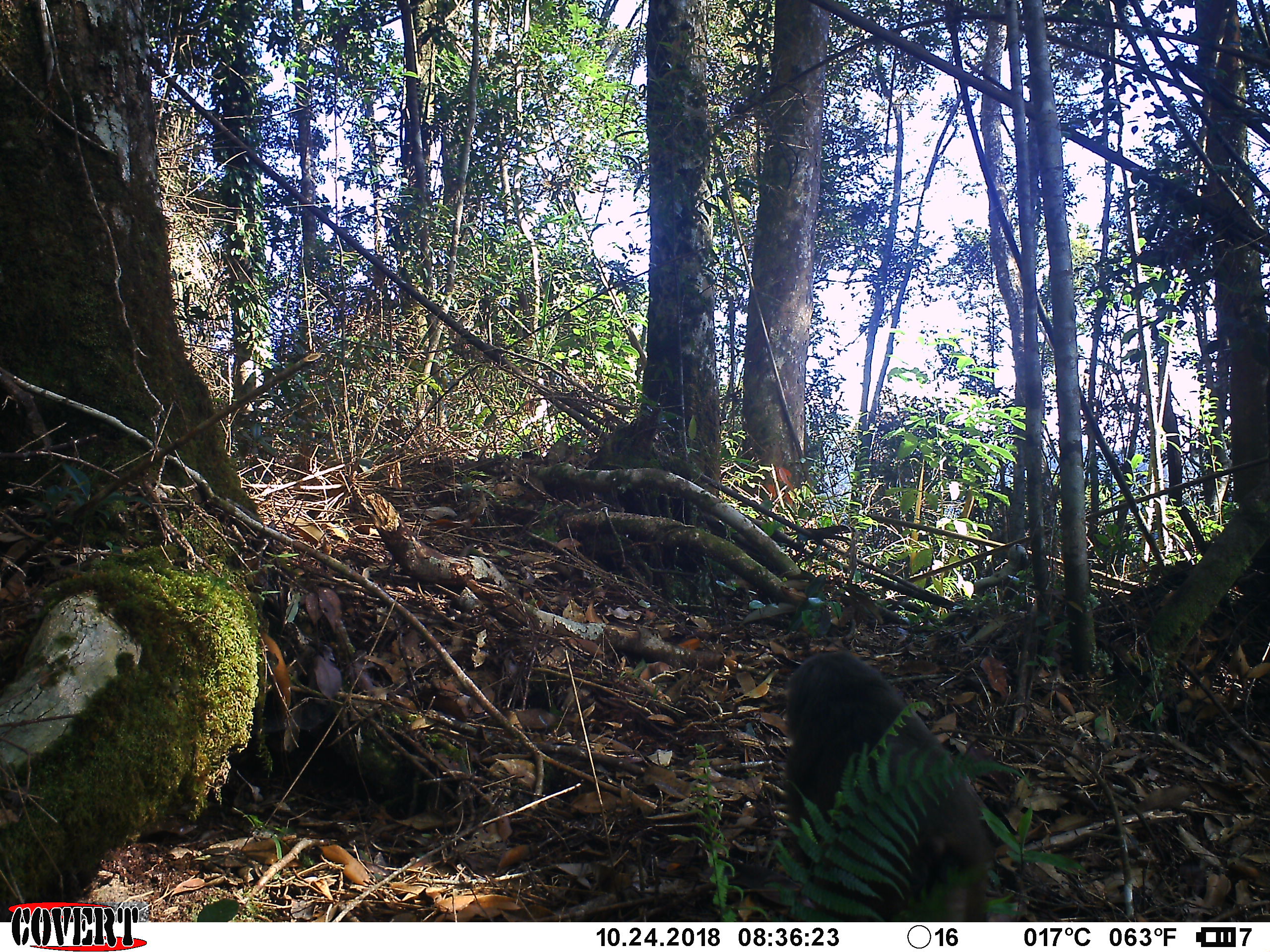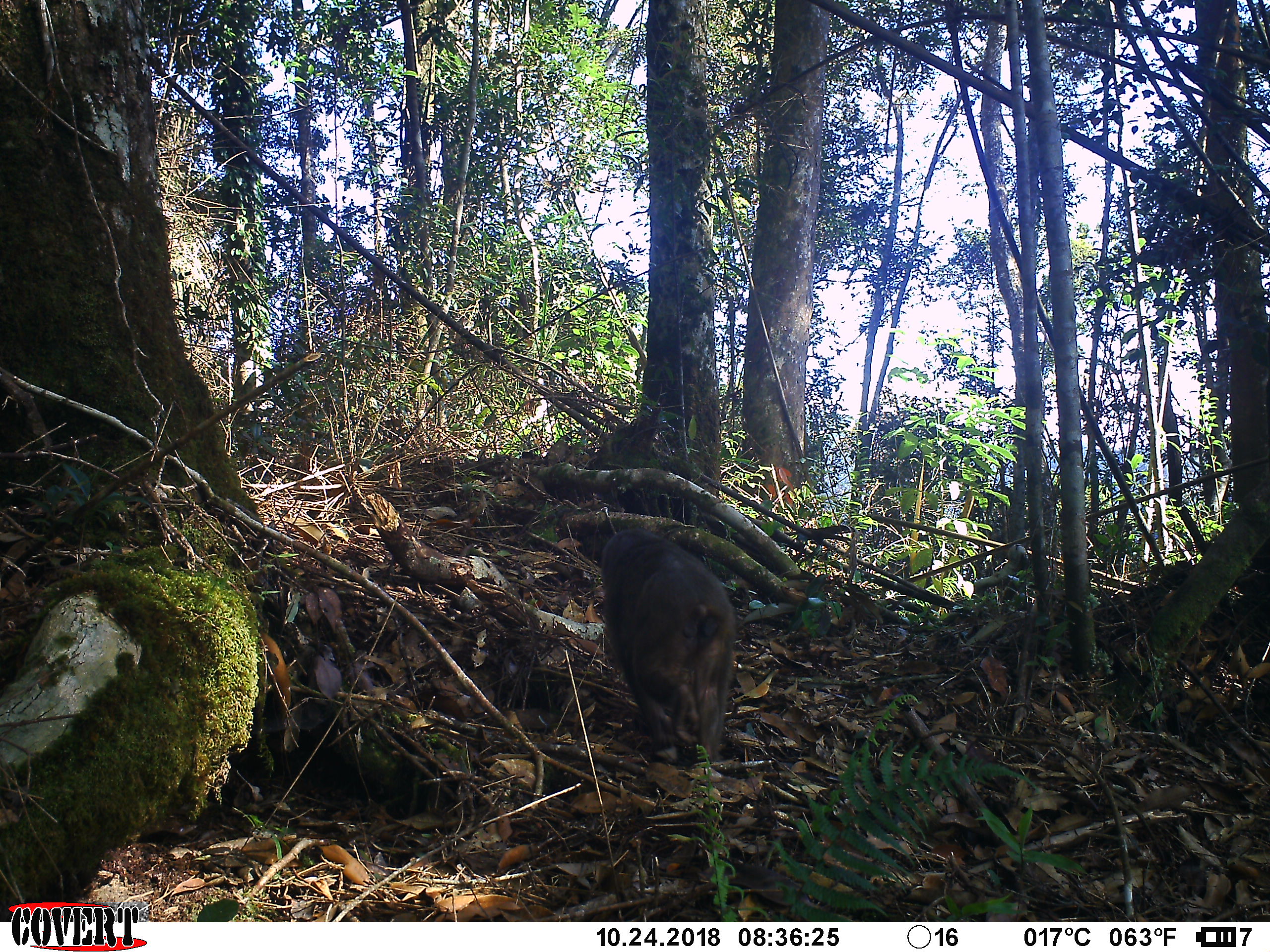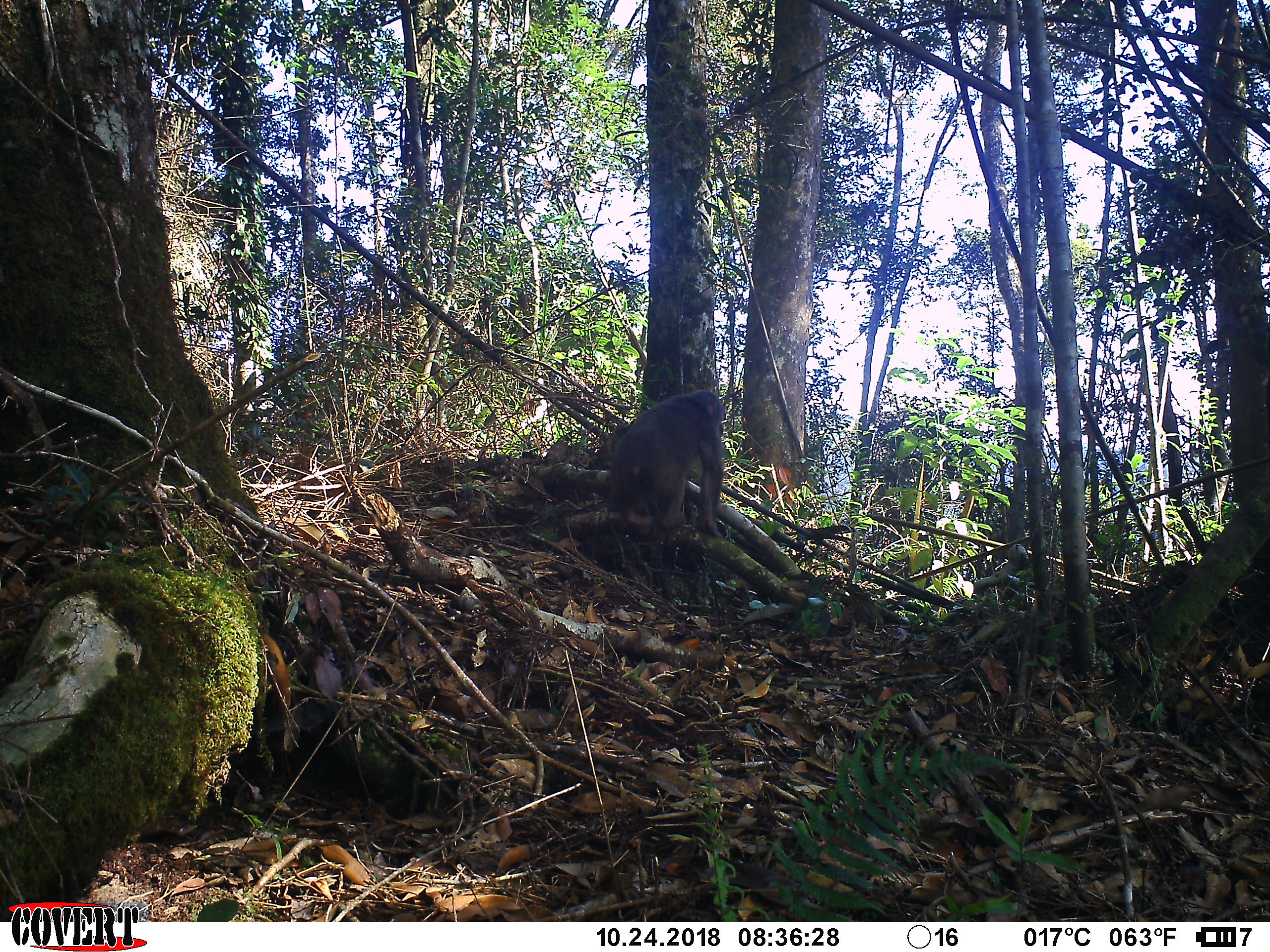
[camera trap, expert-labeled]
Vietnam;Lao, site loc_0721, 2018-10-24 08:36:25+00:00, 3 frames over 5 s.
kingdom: Animalia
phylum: Chordata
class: Mammalia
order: Primates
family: Cercopithecidae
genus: Macaca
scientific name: Macaca arctoides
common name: stump-tailed macaque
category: stump tailed macaque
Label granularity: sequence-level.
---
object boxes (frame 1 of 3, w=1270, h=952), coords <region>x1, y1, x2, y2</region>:
stump tailed macaque: <region>779, 648, 993, 922</region>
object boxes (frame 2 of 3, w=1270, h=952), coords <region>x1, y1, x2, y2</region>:
stump tailed macaque: <region>599, 526, 736, 763</region>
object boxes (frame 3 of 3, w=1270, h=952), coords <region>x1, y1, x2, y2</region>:
stump tailed macaque: <region>609, 389, 725, 538</region>